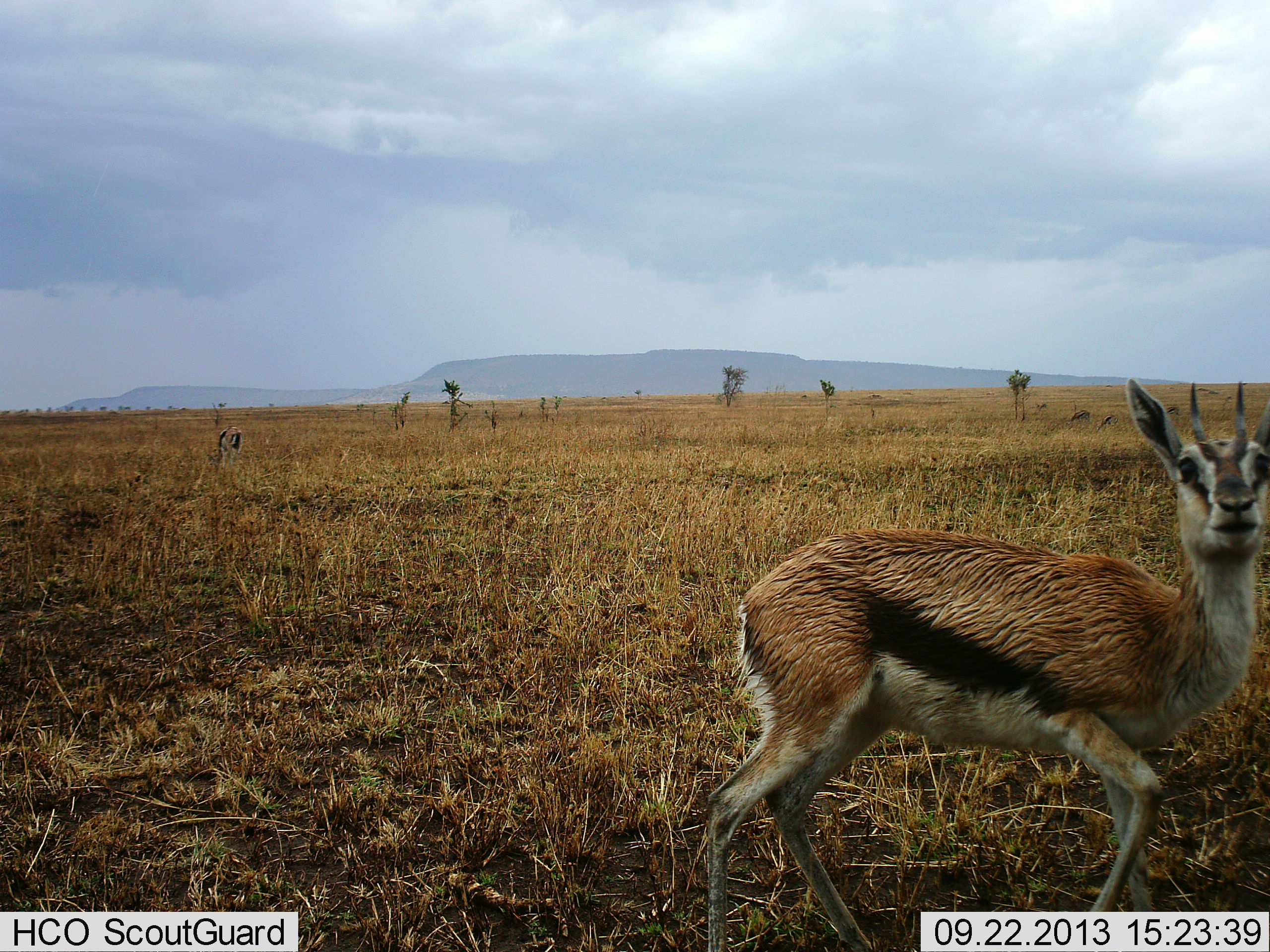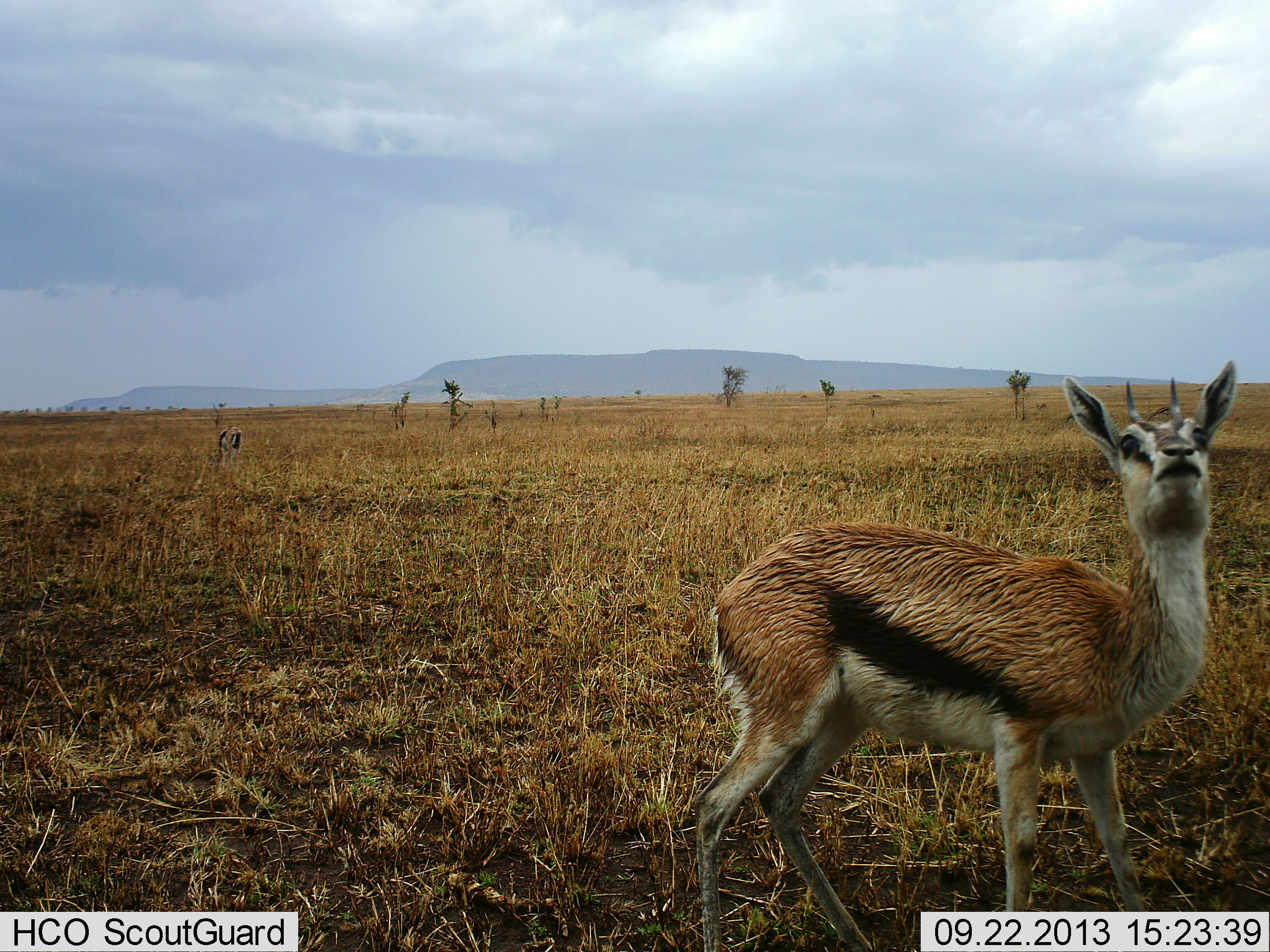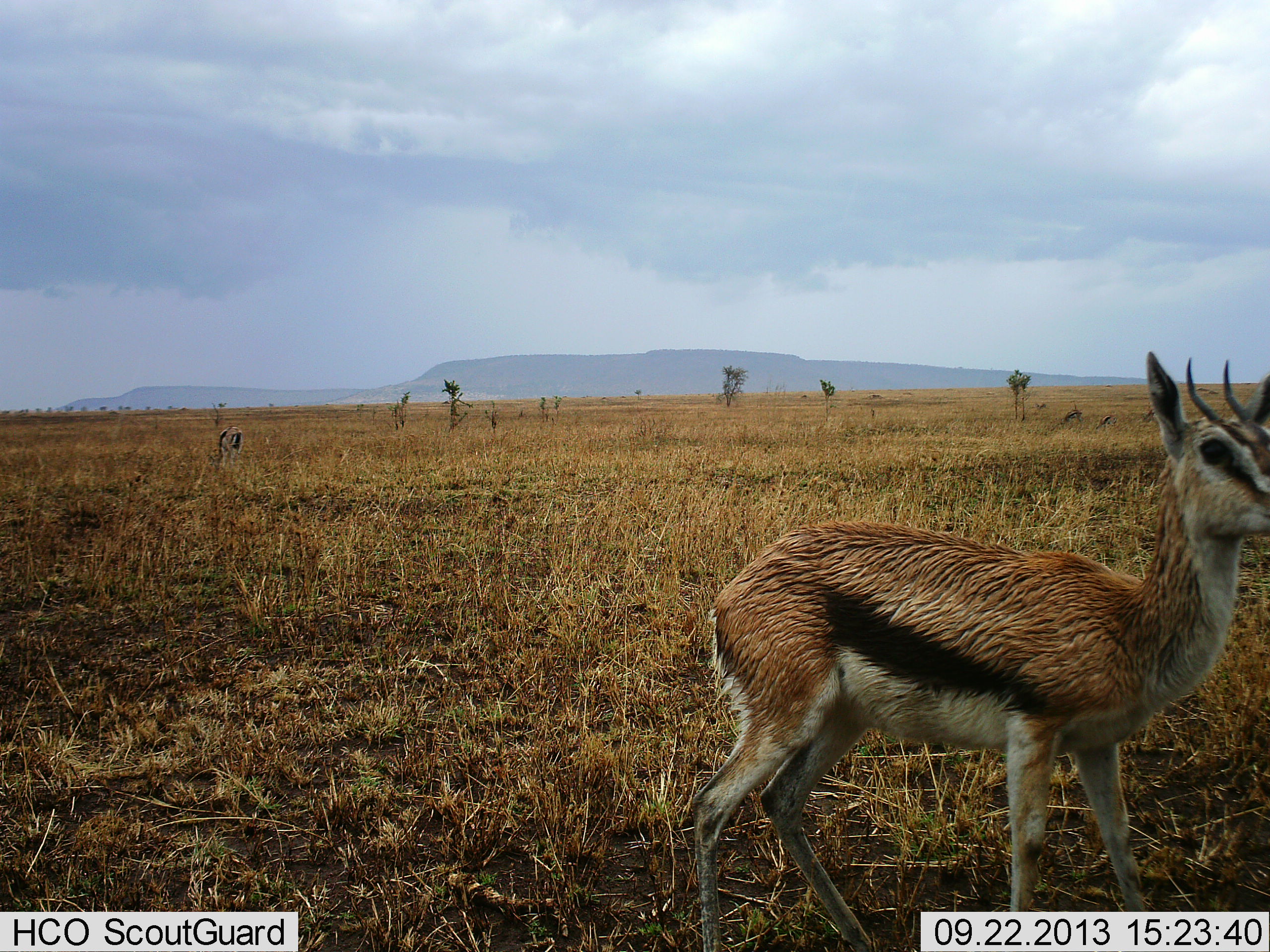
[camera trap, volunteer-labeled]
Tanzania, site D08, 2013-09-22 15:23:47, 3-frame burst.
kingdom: Animalia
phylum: Chordata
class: Mammalia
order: Artiodactyla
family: Bovidae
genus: Eudorcas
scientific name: Eudorcas thomsonii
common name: thomson's gazelle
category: gazellethomsons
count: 1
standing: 73%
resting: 0%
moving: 32%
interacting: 5%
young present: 5%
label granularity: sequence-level